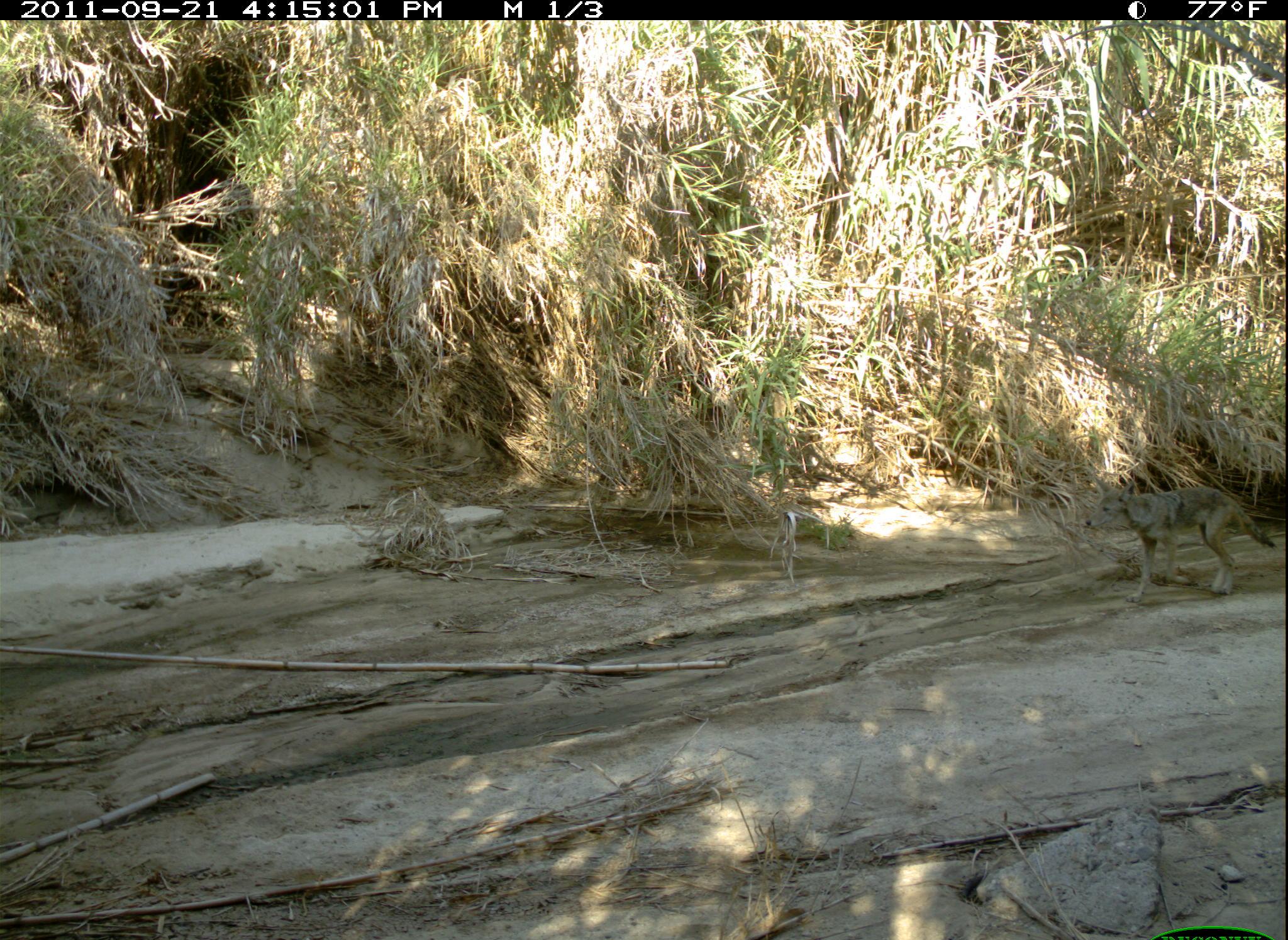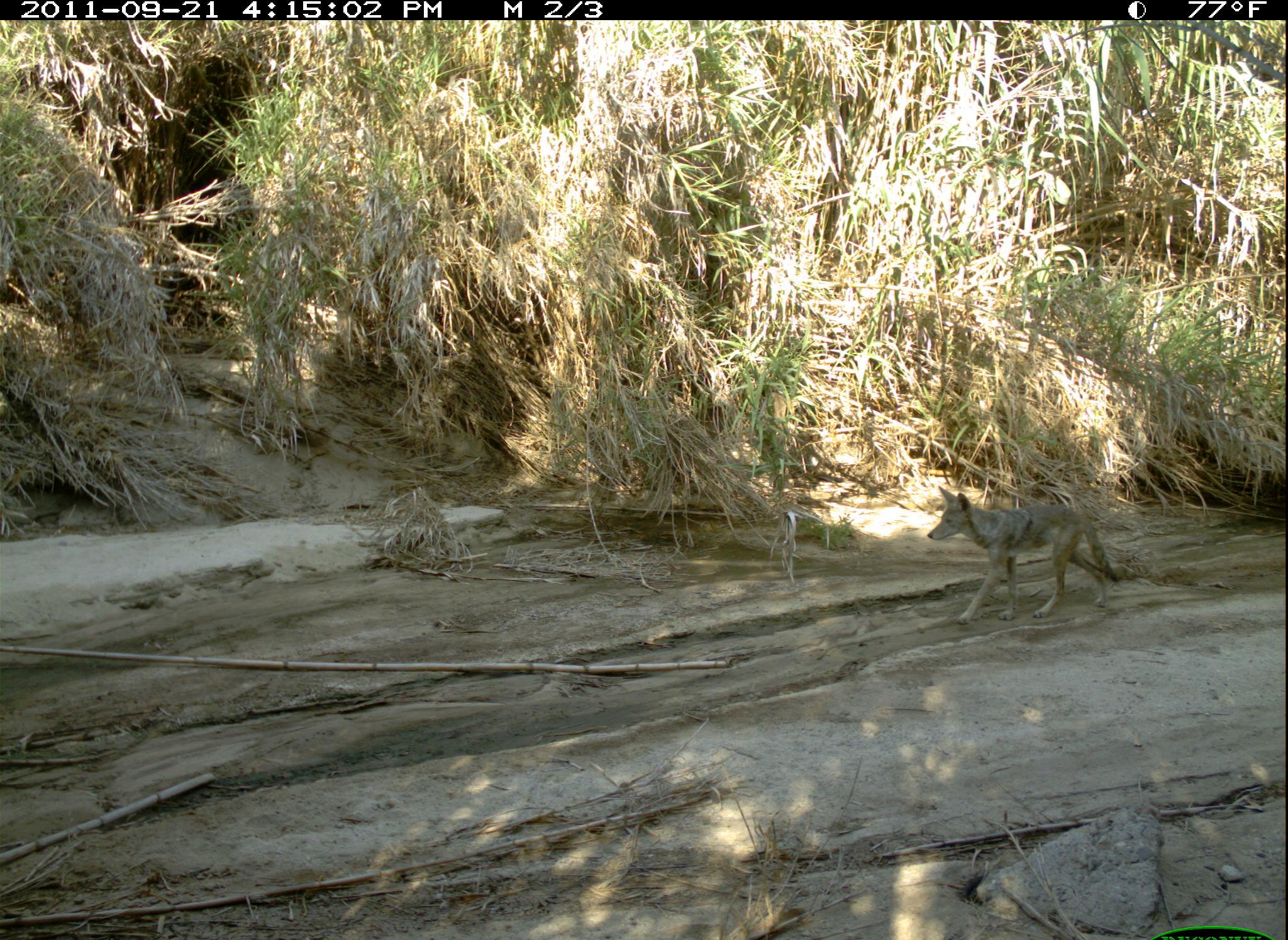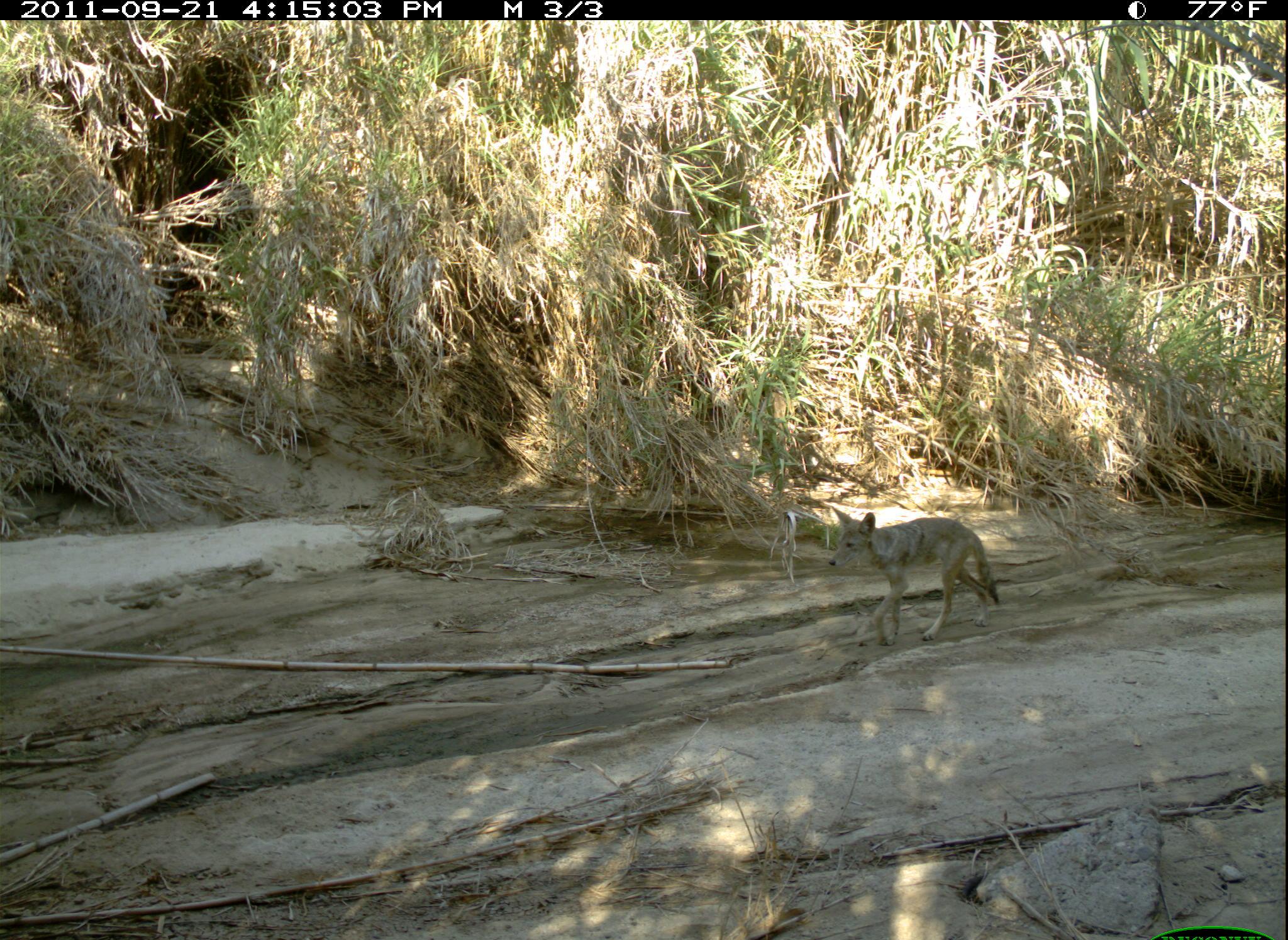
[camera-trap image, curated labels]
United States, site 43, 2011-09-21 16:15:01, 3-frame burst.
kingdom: Animalia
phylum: Chordata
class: Mammalia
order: Carnivora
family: Canidae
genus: Canis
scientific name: Canis latrans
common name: coyote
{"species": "coyote (Canis latrans)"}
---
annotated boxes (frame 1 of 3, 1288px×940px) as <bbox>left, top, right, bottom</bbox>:
coyote: <bbox>1075, 472, 1280, 615</bbox>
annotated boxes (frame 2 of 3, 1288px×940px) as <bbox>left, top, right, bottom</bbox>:
coyote: <bbox>919, 477, 1153, 644</bbox>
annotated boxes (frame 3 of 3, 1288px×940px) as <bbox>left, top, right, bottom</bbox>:
coyote: <bbox>811, 491, 1018, 660</bbox>